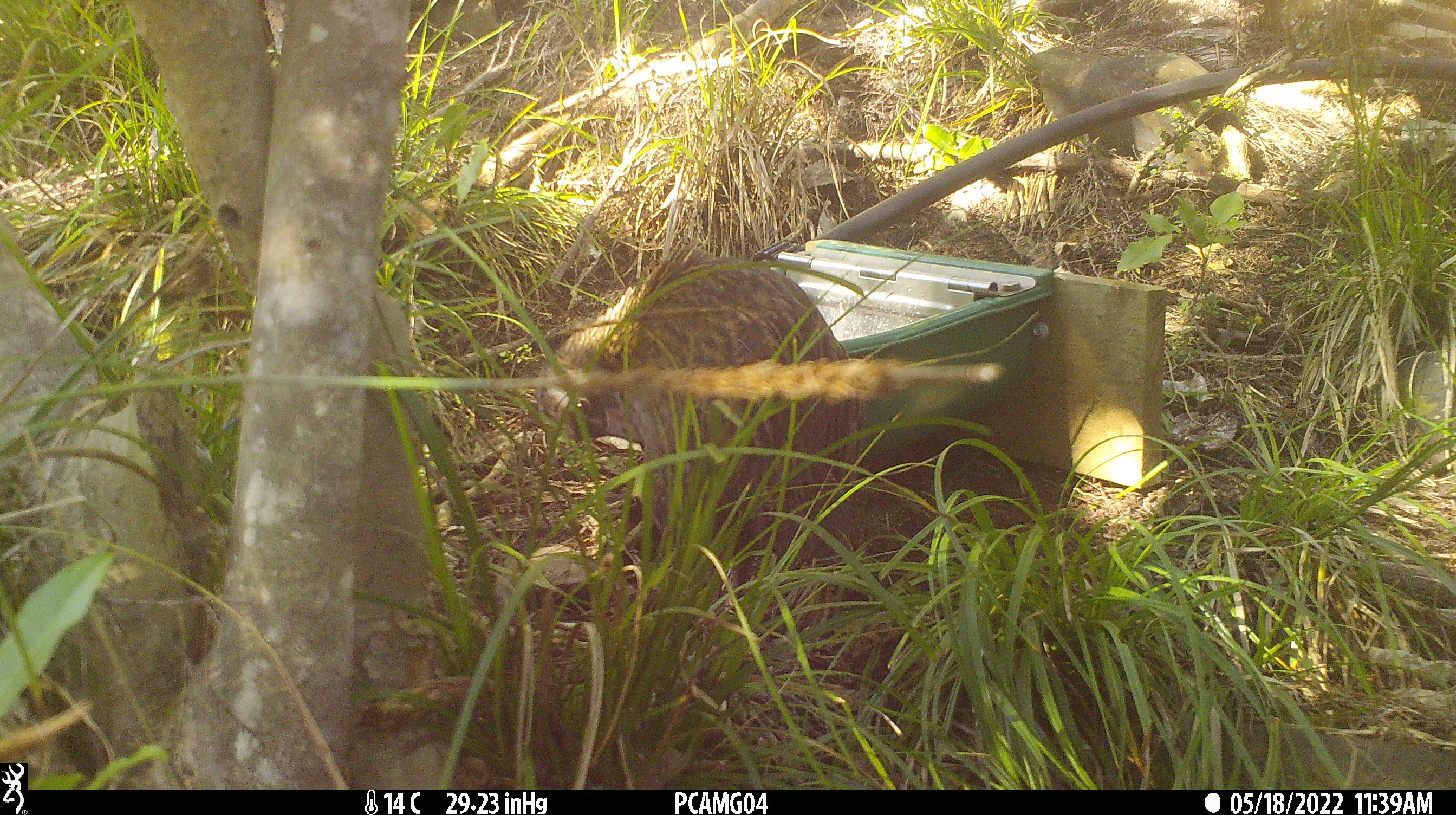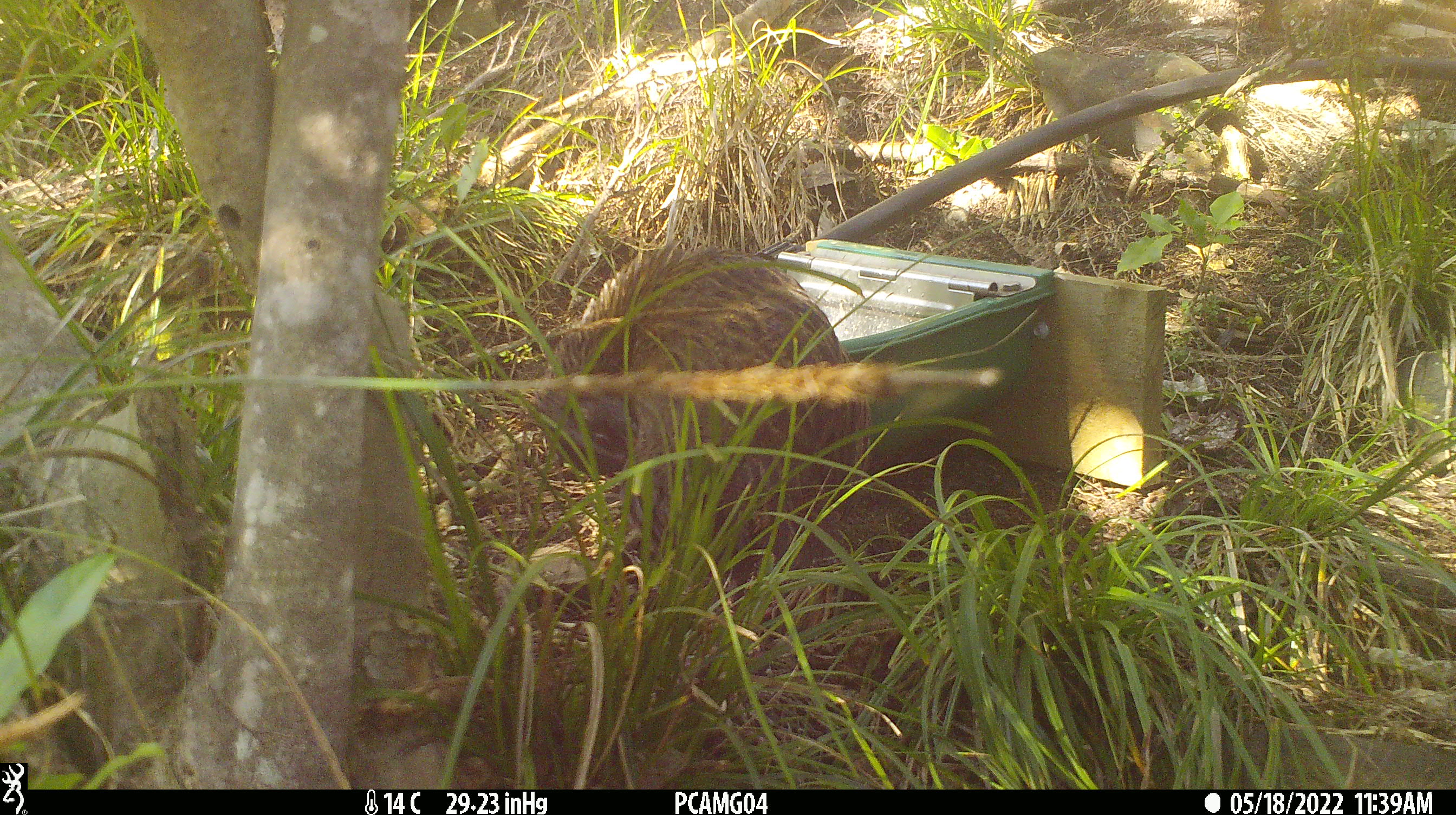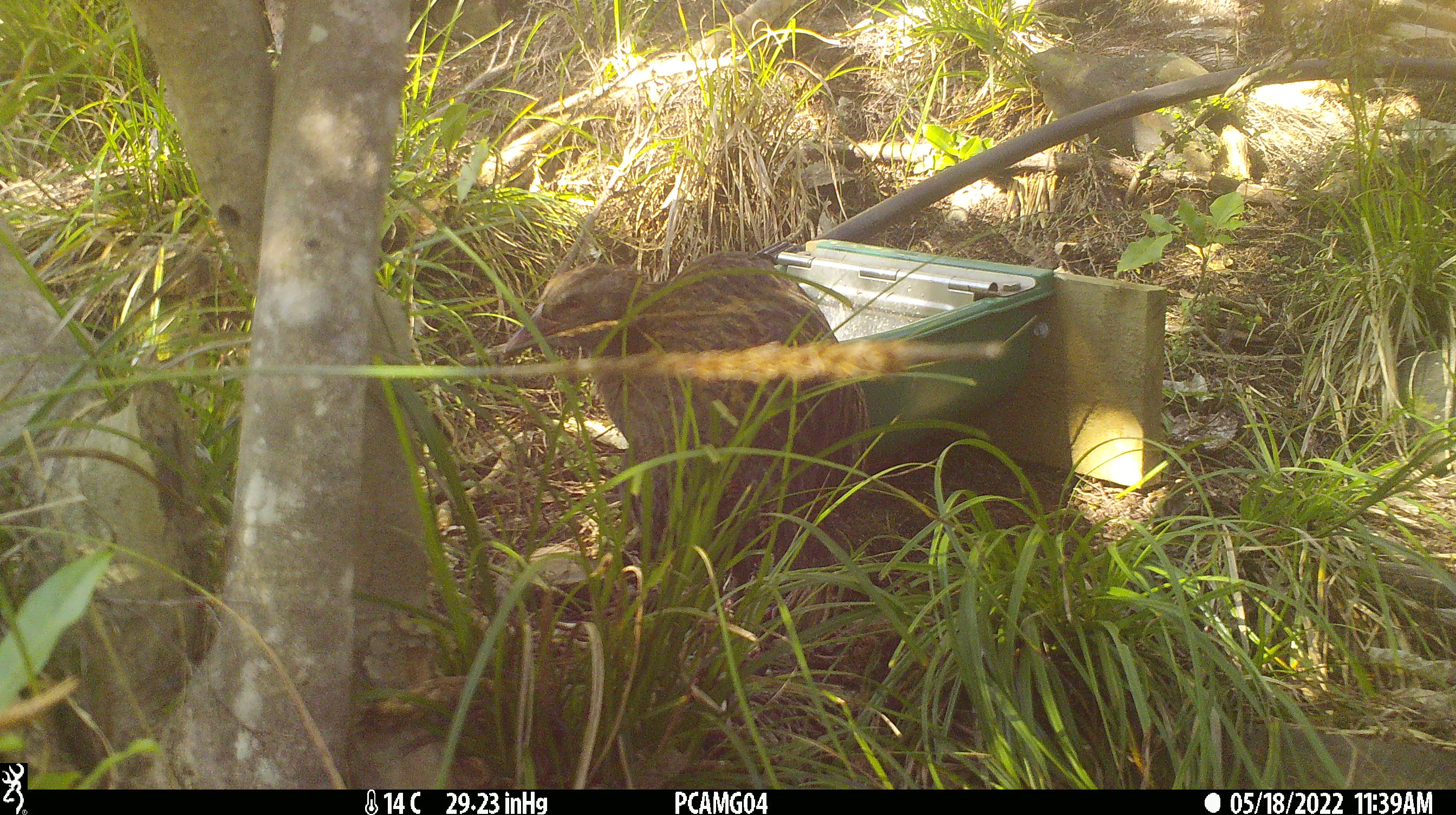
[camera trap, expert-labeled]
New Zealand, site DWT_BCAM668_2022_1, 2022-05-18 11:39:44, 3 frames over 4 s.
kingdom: Animalia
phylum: Chordata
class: Aves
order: Gruiformes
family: Rallidae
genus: Gallirallus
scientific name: Gallirallus australis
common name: weka